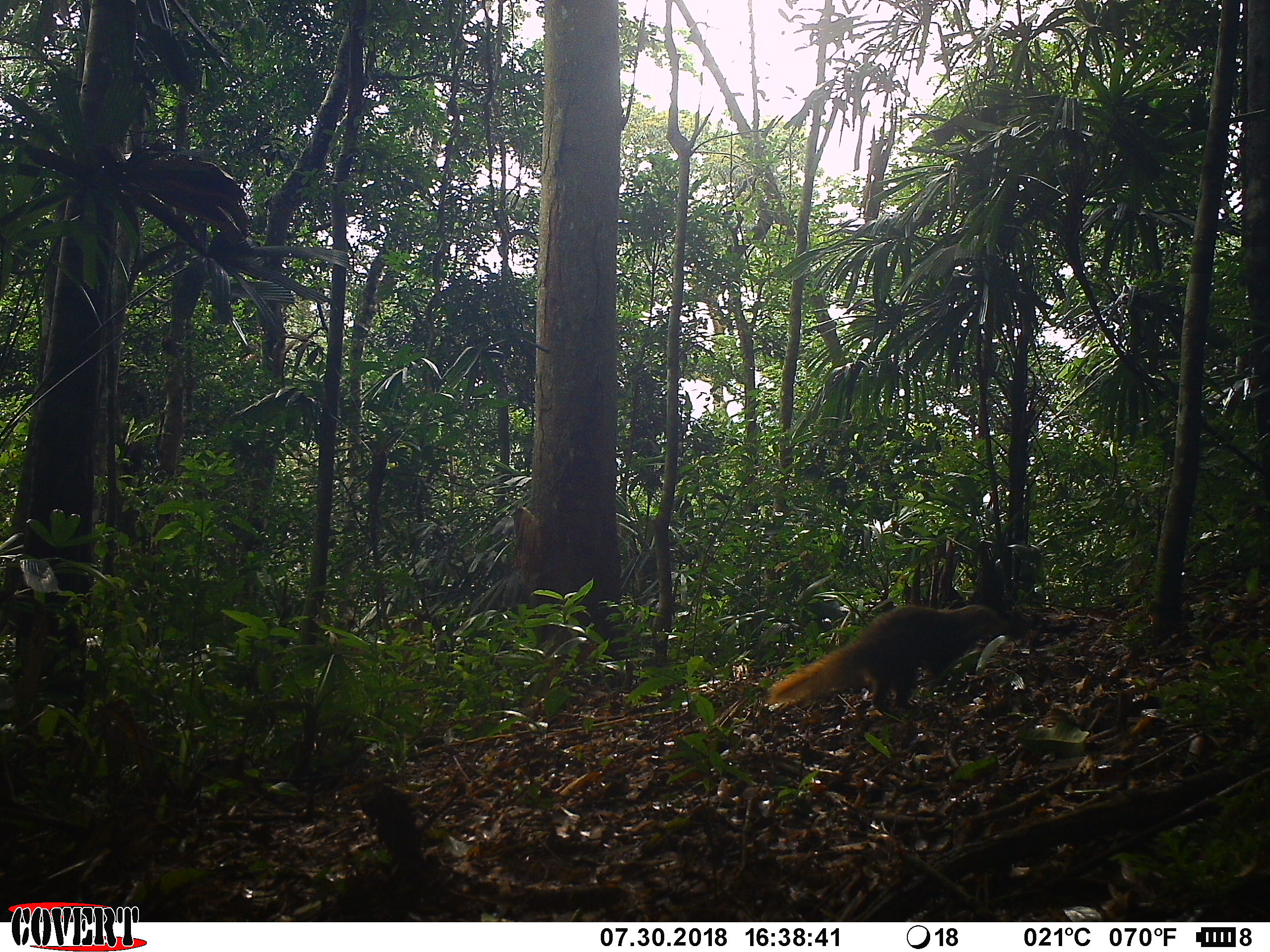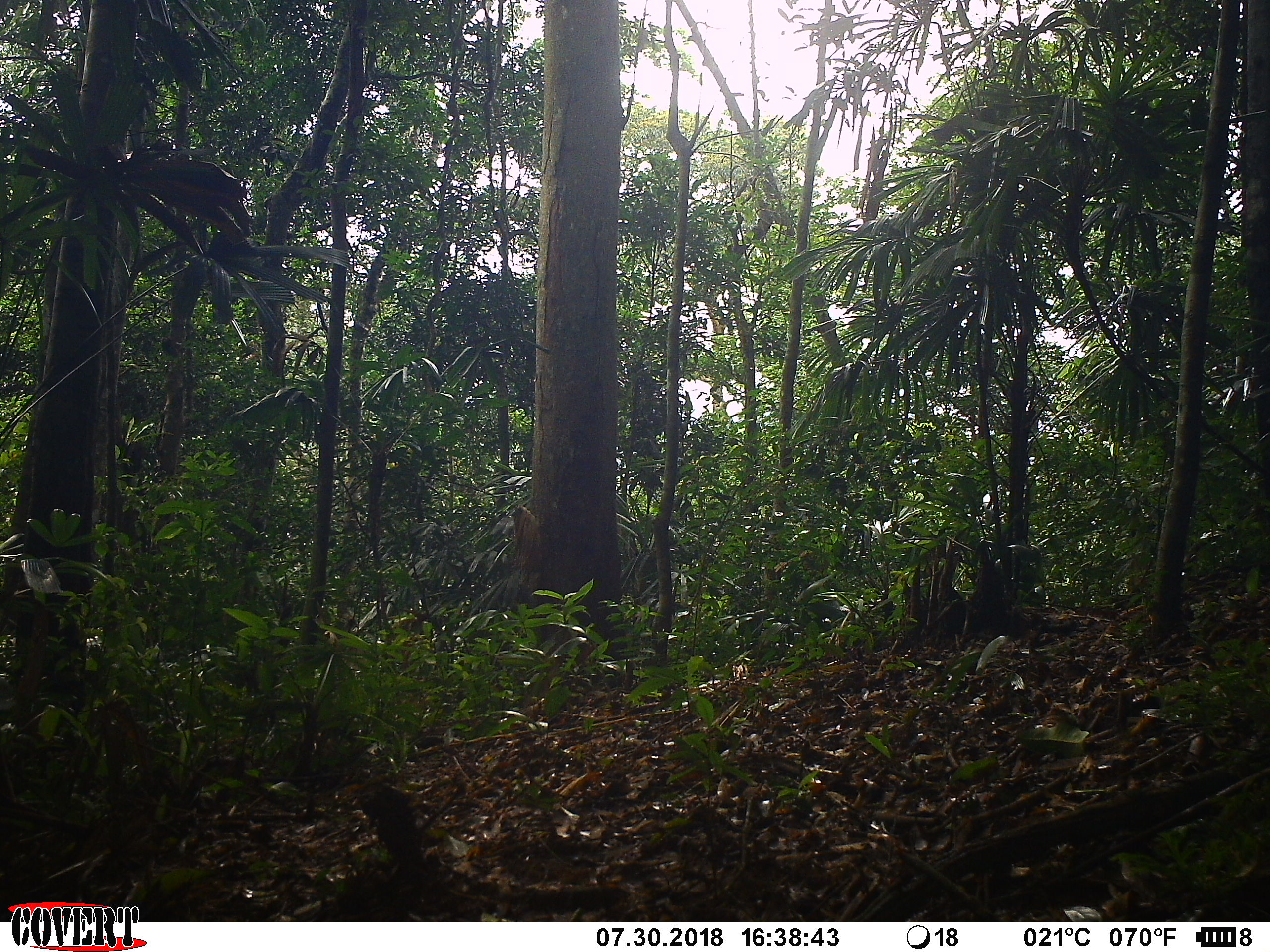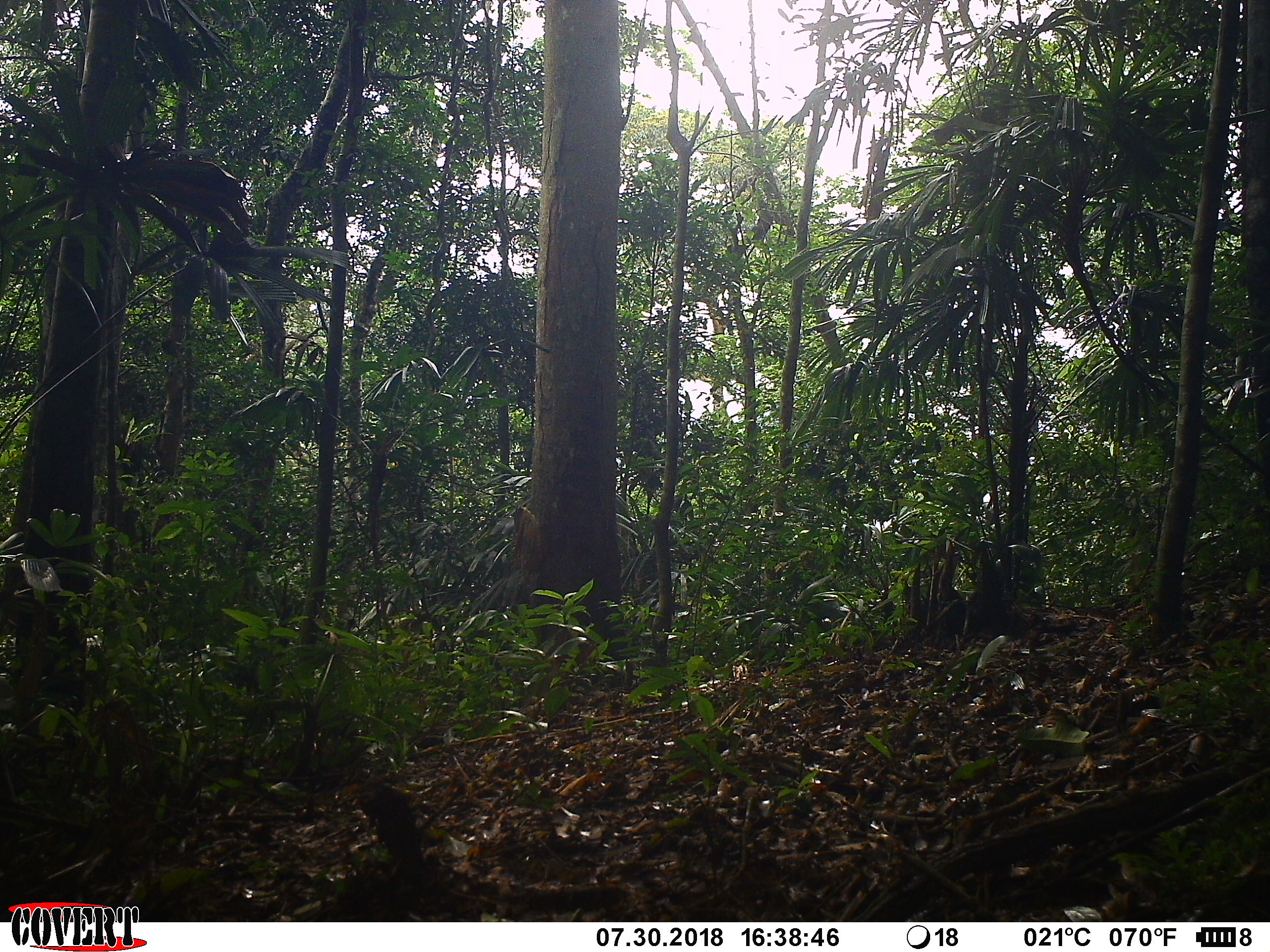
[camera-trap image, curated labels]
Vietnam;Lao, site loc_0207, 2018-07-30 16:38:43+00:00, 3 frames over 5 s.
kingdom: Animalia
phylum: Chordata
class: Mammalia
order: Carnivora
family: Herpestidae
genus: Urva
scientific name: Urva urva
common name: crab-eating mongoose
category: crab eating mongoose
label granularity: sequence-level